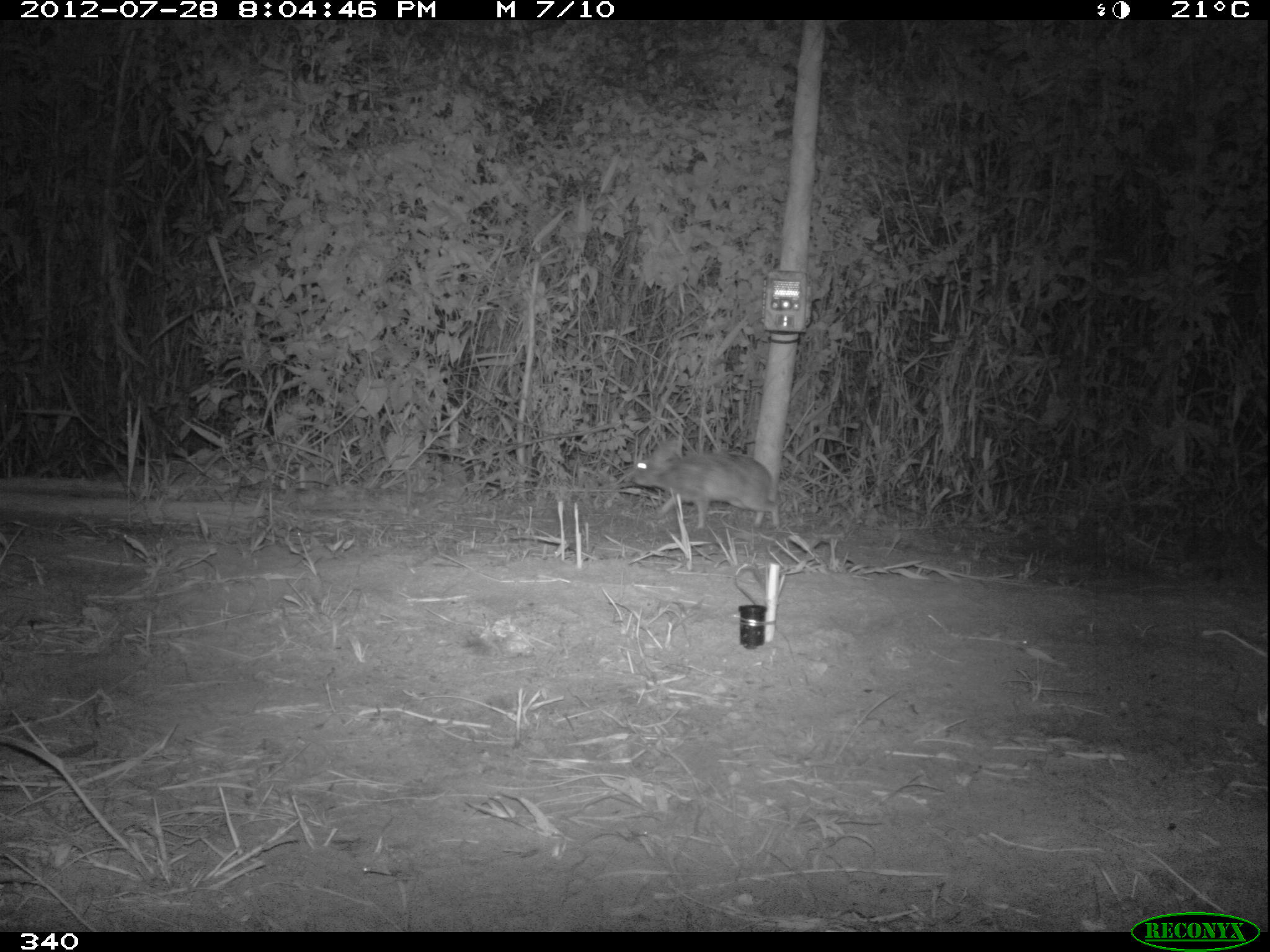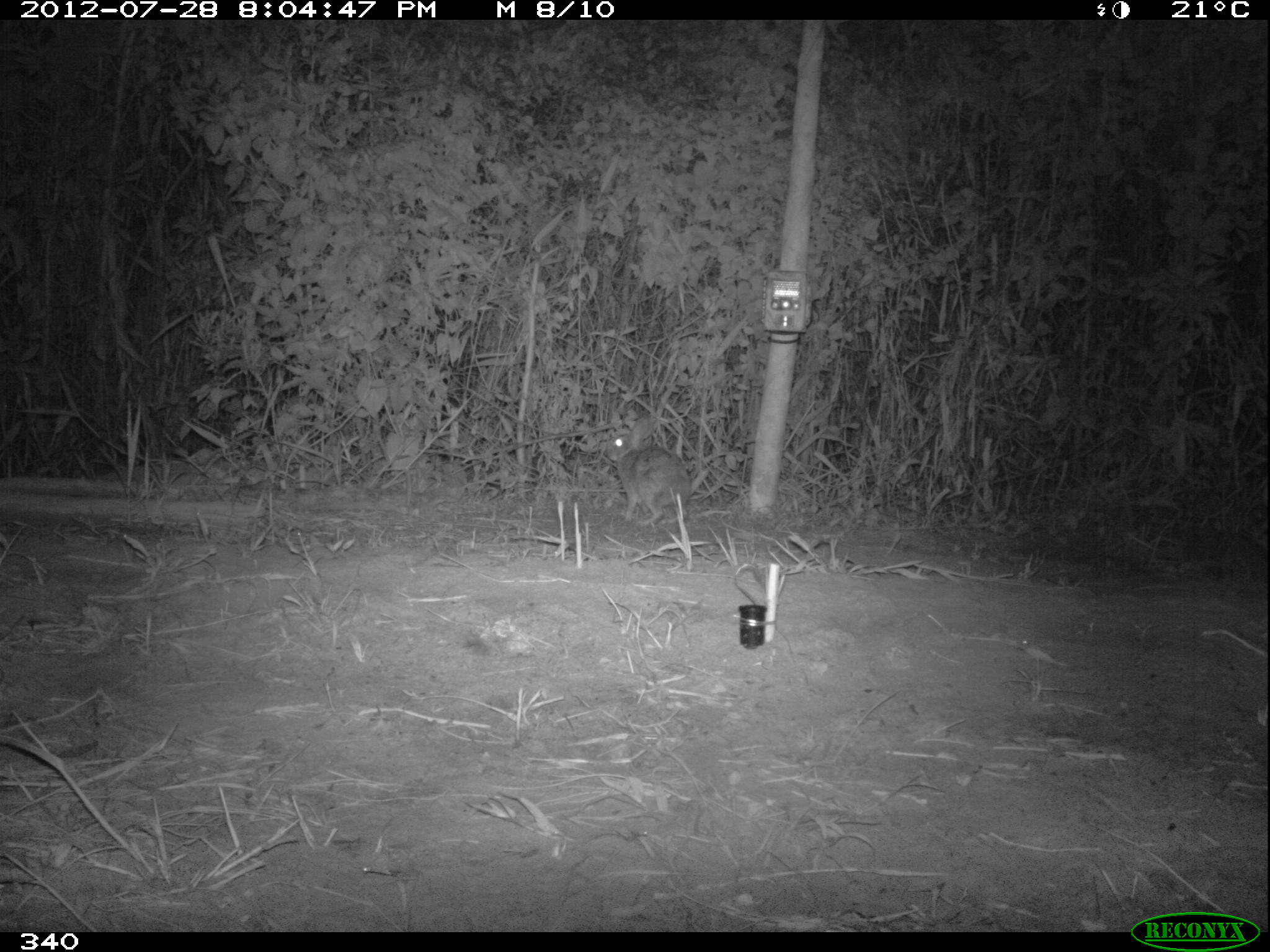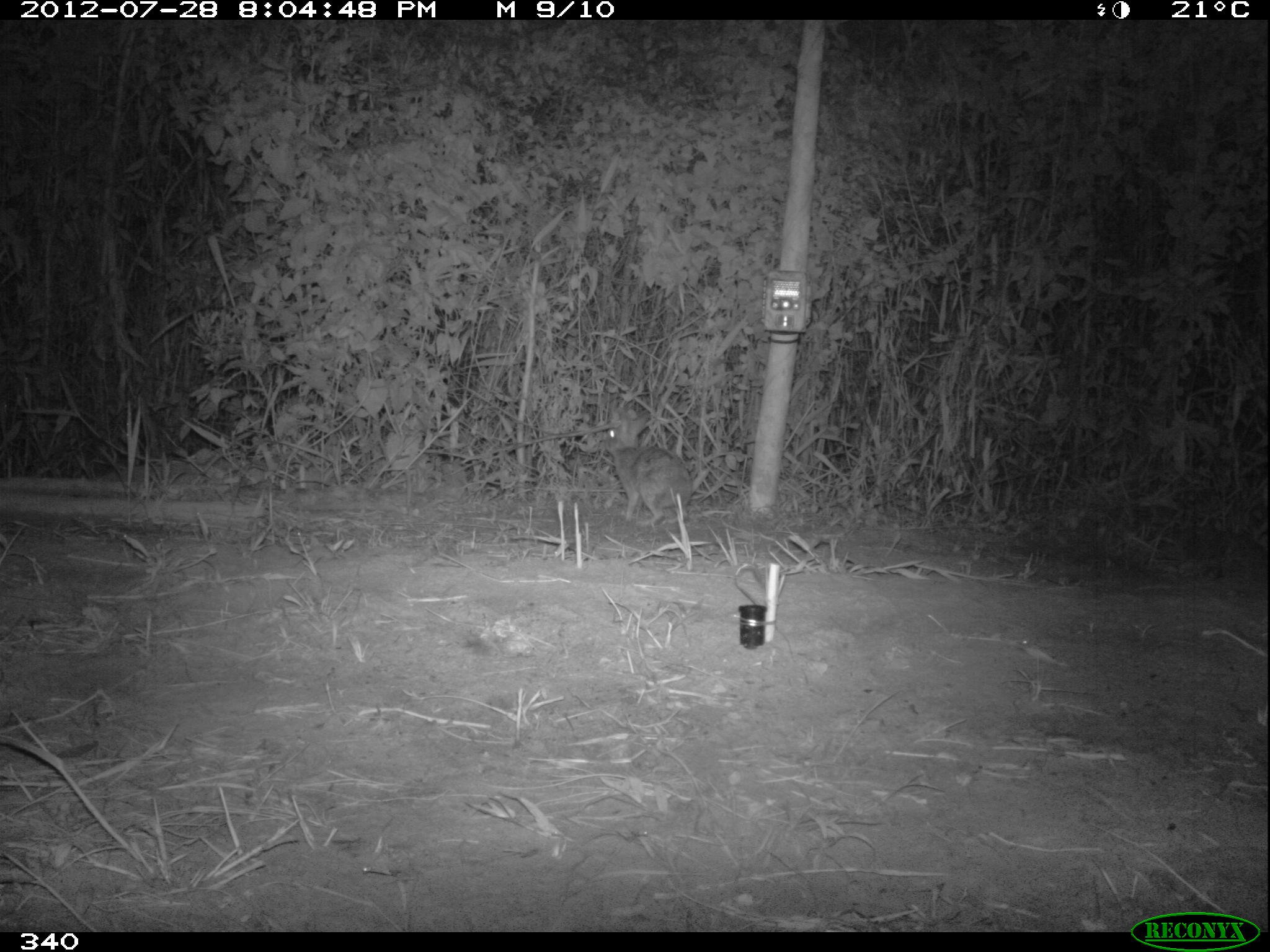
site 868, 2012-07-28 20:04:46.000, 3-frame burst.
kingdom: Animalia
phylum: Chordata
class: Mammalia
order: Lagomorpha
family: Leporidae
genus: Sylvilagus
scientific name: Sylvilagus brasiliensis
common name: tapeti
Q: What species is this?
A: Sylvilagus brasiliensis (tapeti).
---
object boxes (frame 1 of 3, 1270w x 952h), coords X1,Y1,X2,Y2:
sylvilagus brasiliensis: 631,433,780,529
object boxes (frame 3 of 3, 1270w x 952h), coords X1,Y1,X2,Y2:
sylvilagus brasiliensis: 603,409,693,521